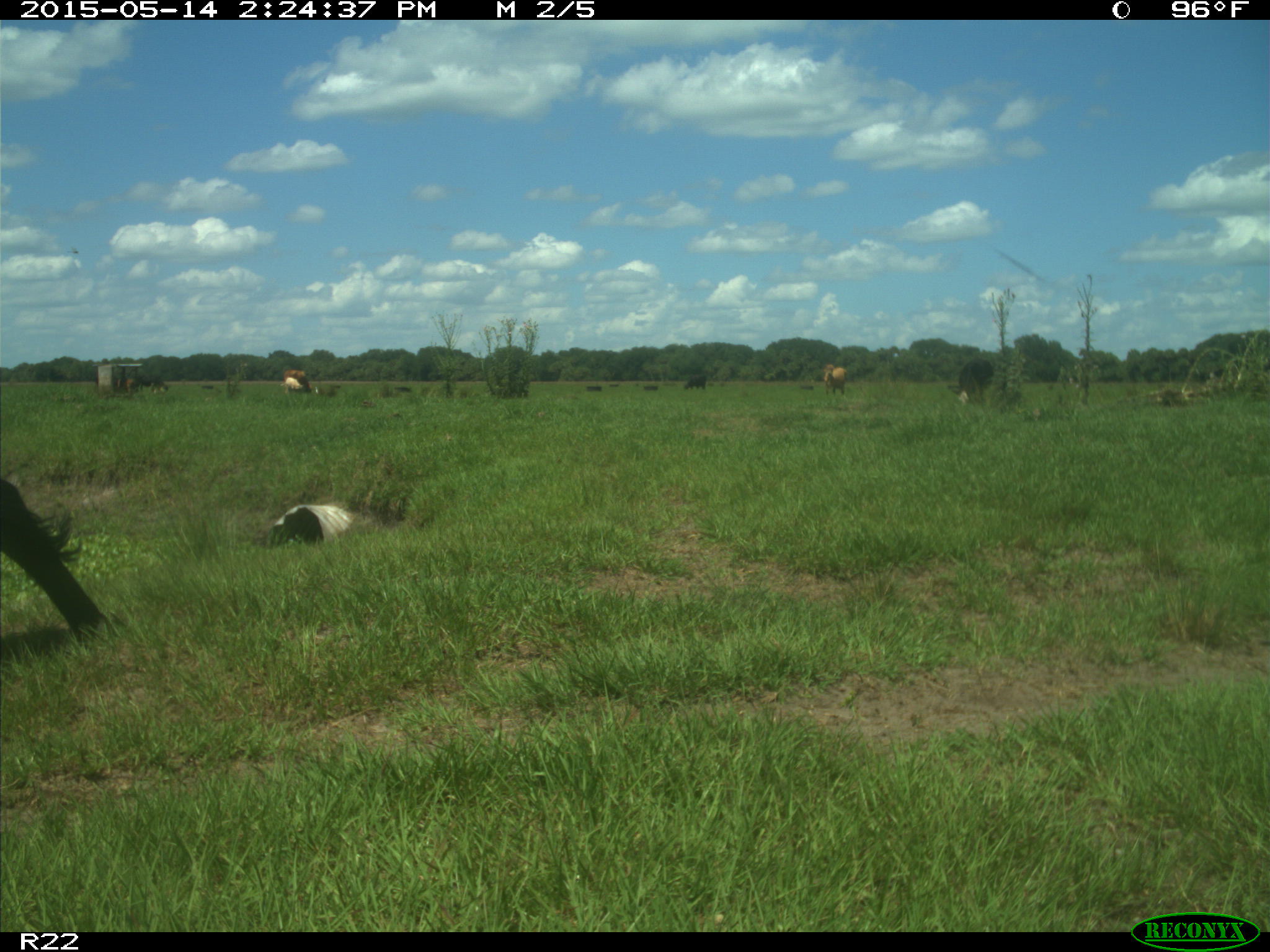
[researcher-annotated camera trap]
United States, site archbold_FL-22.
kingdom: Animalia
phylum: Chordata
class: Mammalia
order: Artiodactyla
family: Bovidae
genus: Bos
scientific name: Bos taurus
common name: domestic cow